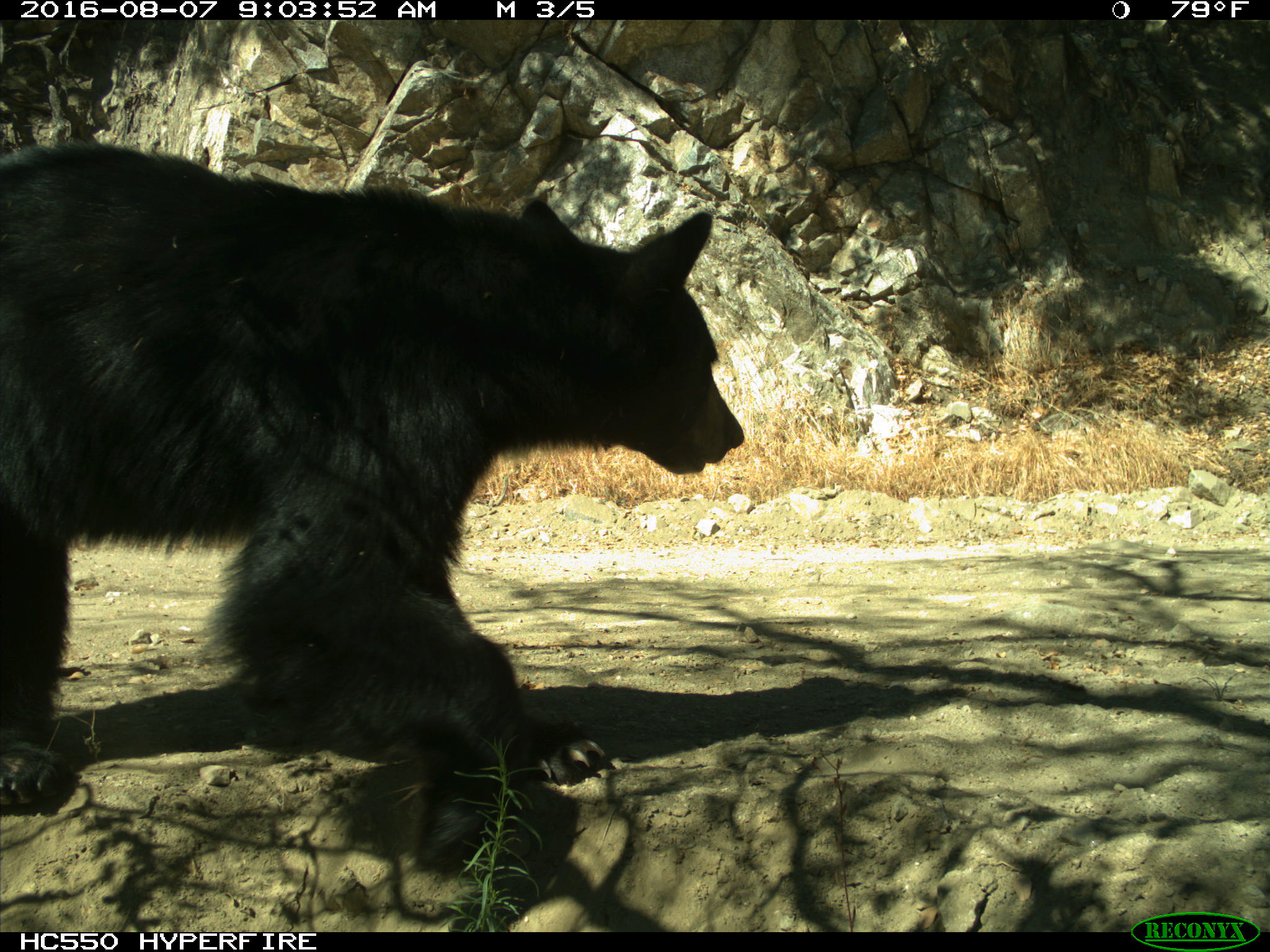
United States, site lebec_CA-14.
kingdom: Animalia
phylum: Chordata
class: Mammalia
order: Carnivora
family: Ursidae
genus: Ursus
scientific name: Ursus americanus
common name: american black bear